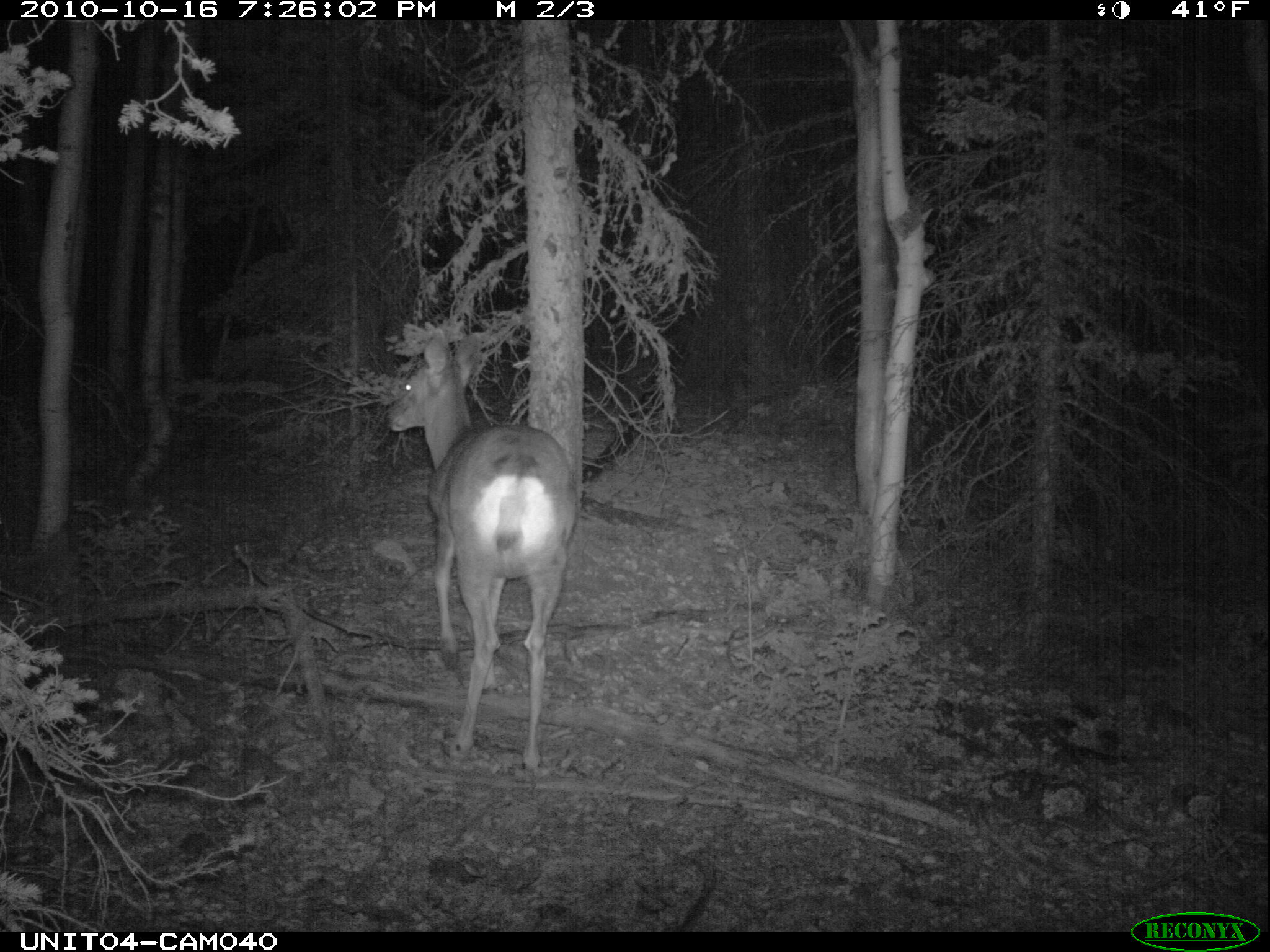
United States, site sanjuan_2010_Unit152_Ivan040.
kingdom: Animalia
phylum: Chordata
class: Mammalia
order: Artiodactyla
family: Cervidae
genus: Odocoileus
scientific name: Odocoileus hemionus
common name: mule deer